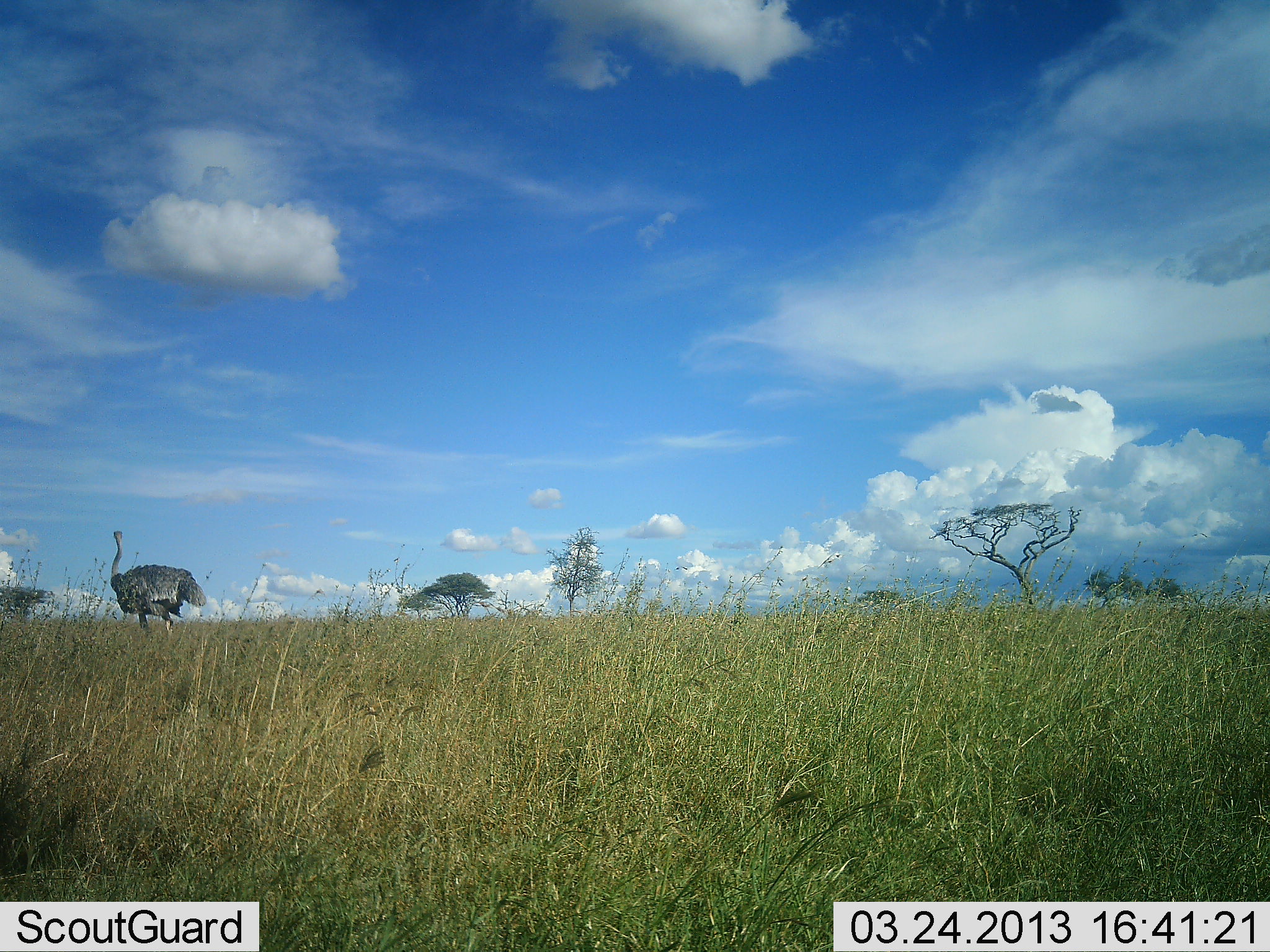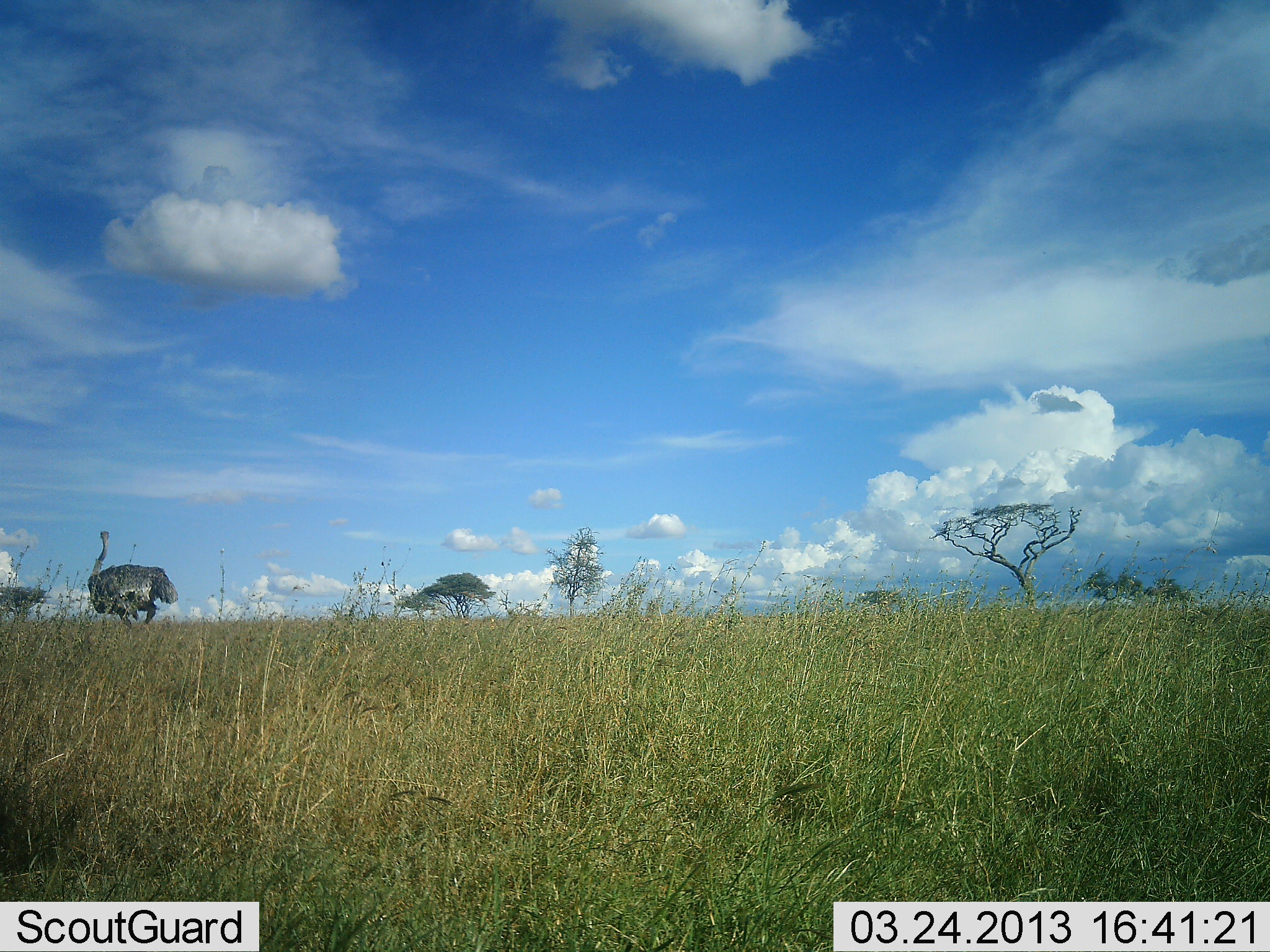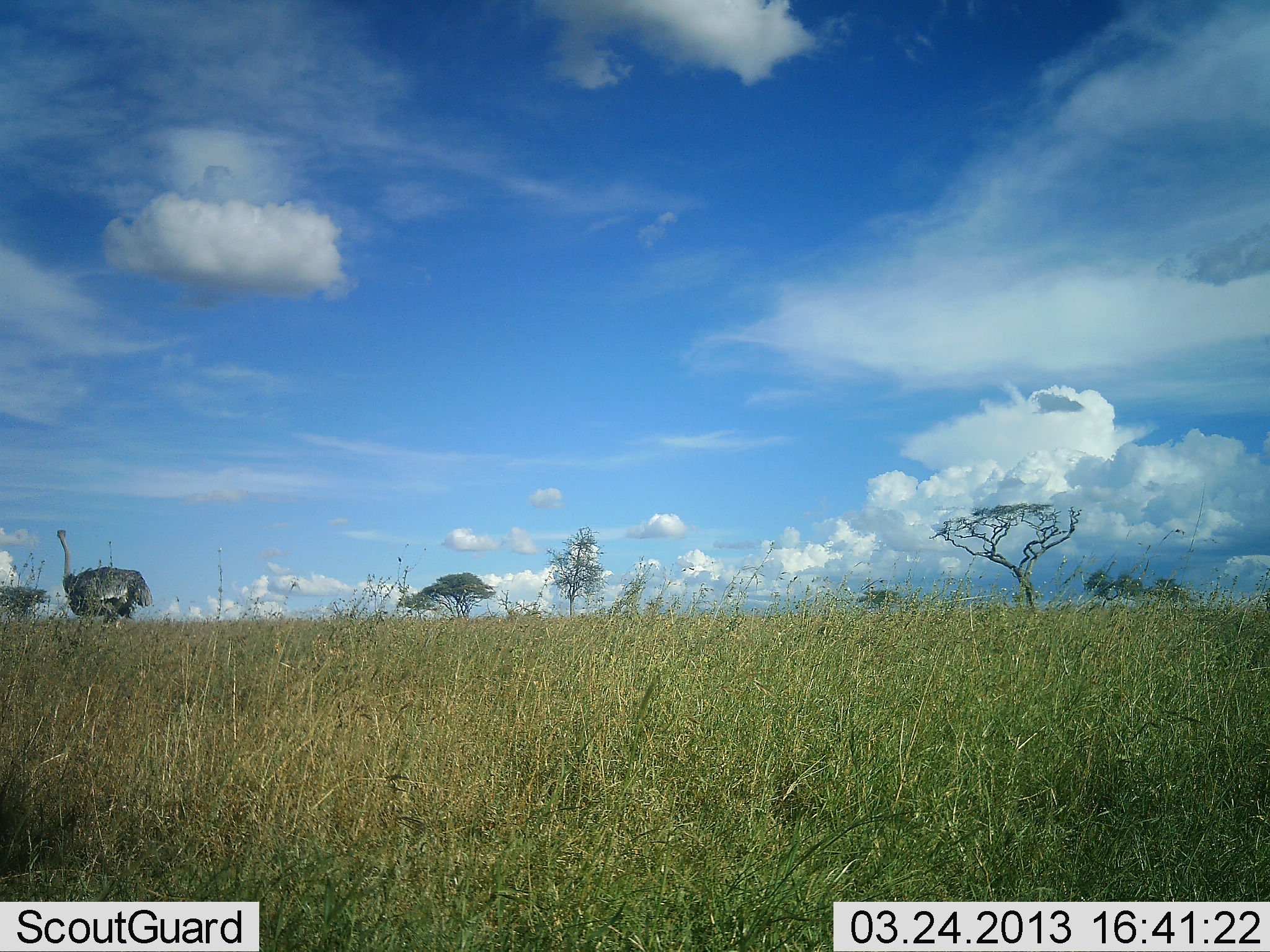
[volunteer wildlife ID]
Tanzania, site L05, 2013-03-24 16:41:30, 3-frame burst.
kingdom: Animalia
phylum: Chordata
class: Aves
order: Struthioniformes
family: Struthionidae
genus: Struthio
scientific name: Struthio camelus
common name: ostrich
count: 1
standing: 7%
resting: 0%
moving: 93%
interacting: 0%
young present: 0%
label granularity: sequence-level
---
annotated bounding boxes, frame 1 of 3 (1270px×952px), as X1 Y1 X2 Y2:
animal: 111 529 207 642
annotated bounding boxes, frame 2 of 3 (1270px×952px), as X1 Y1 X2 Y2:
animal: 87 531 180 632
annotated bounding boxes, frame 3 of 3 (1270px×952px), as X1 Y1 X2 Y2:
animal: 55 528 153 640